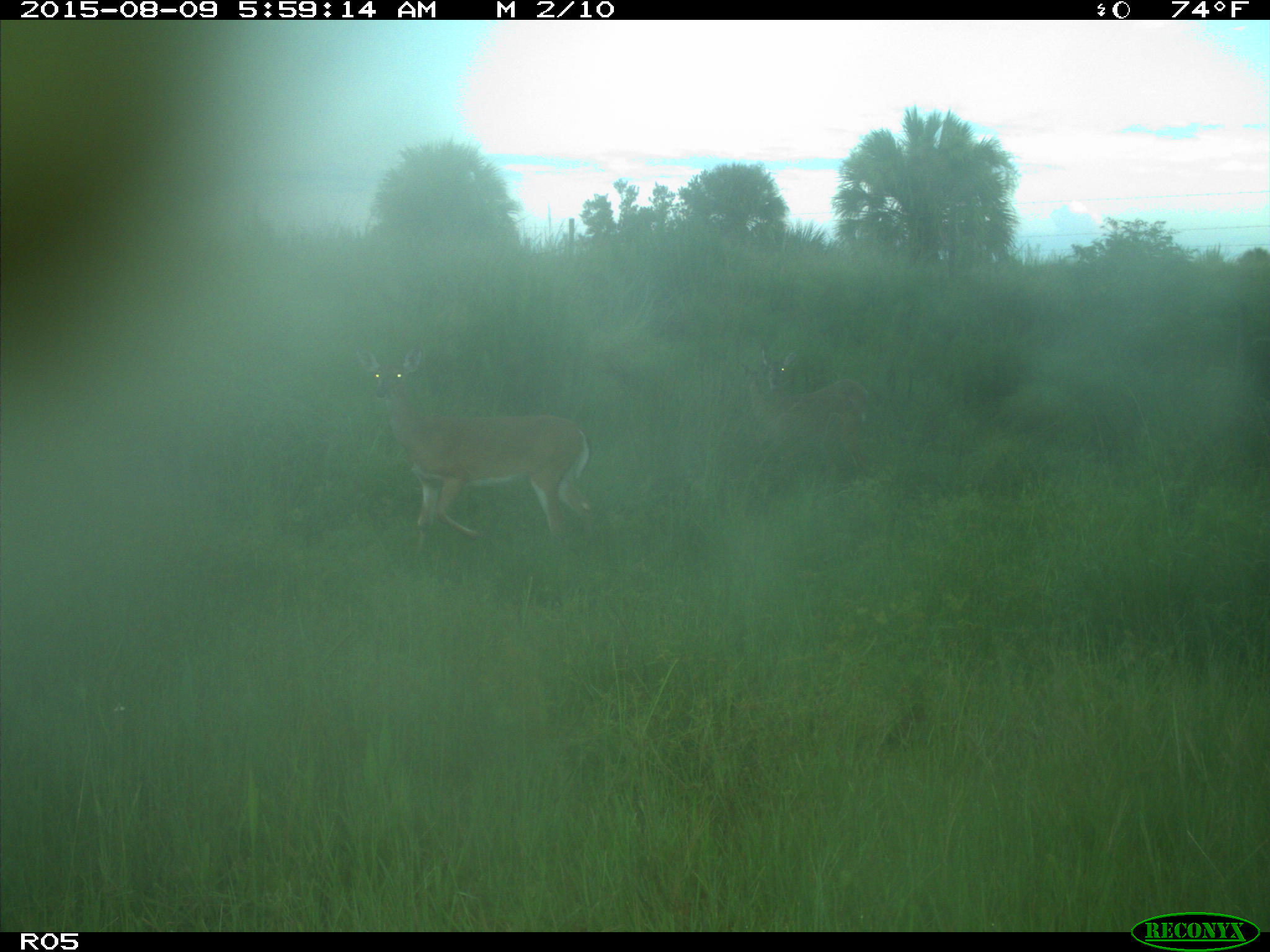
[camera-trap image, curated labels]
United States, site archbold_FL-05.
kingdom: Animalia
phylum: Chordata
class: Mammalia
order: Artiodactyla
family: Cervidae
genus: Odocoileus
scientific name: Odocoileus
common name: deer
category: unidentified deer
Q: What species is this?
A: Unidentified deer (deer) (Odocoileus).